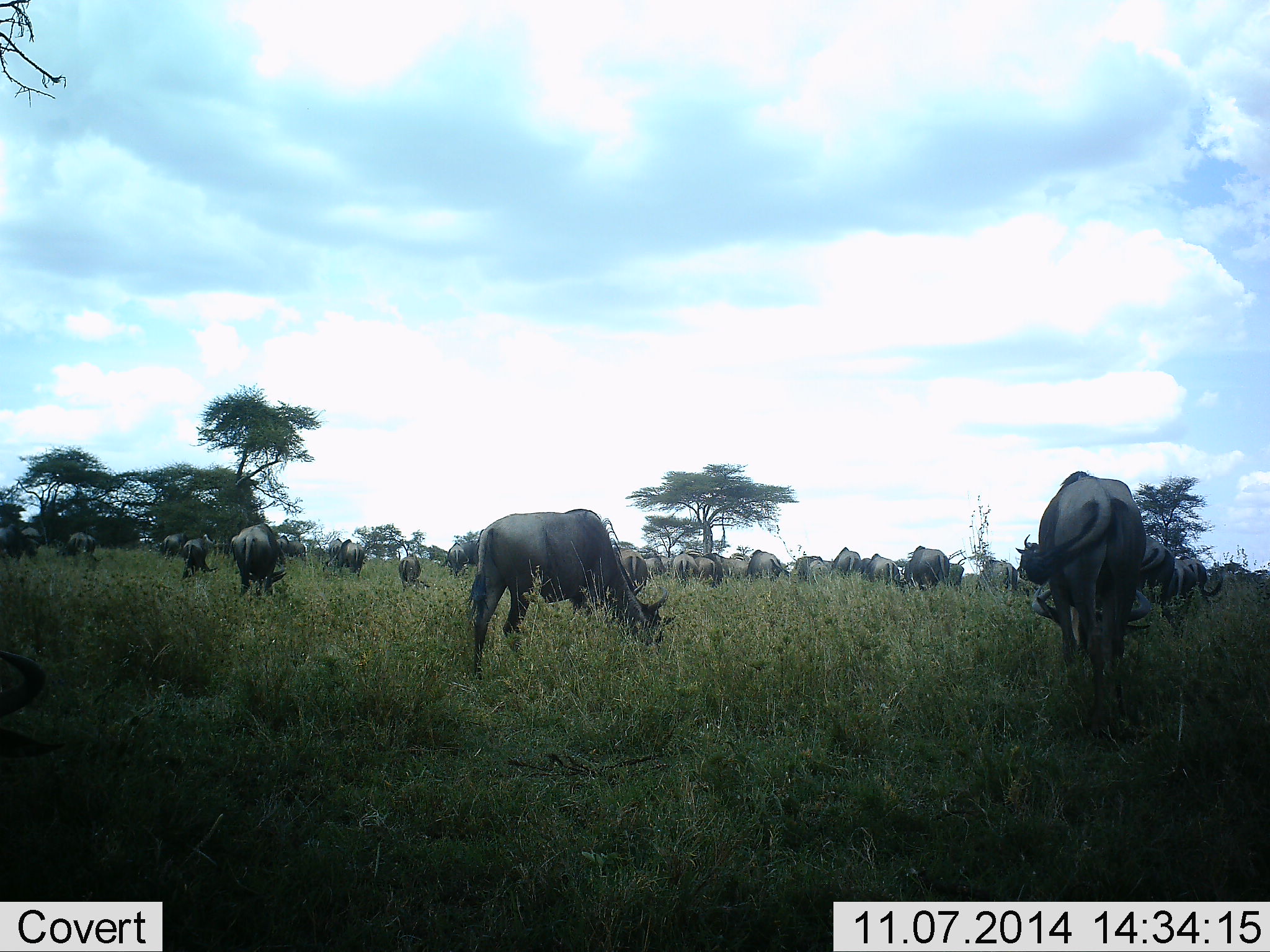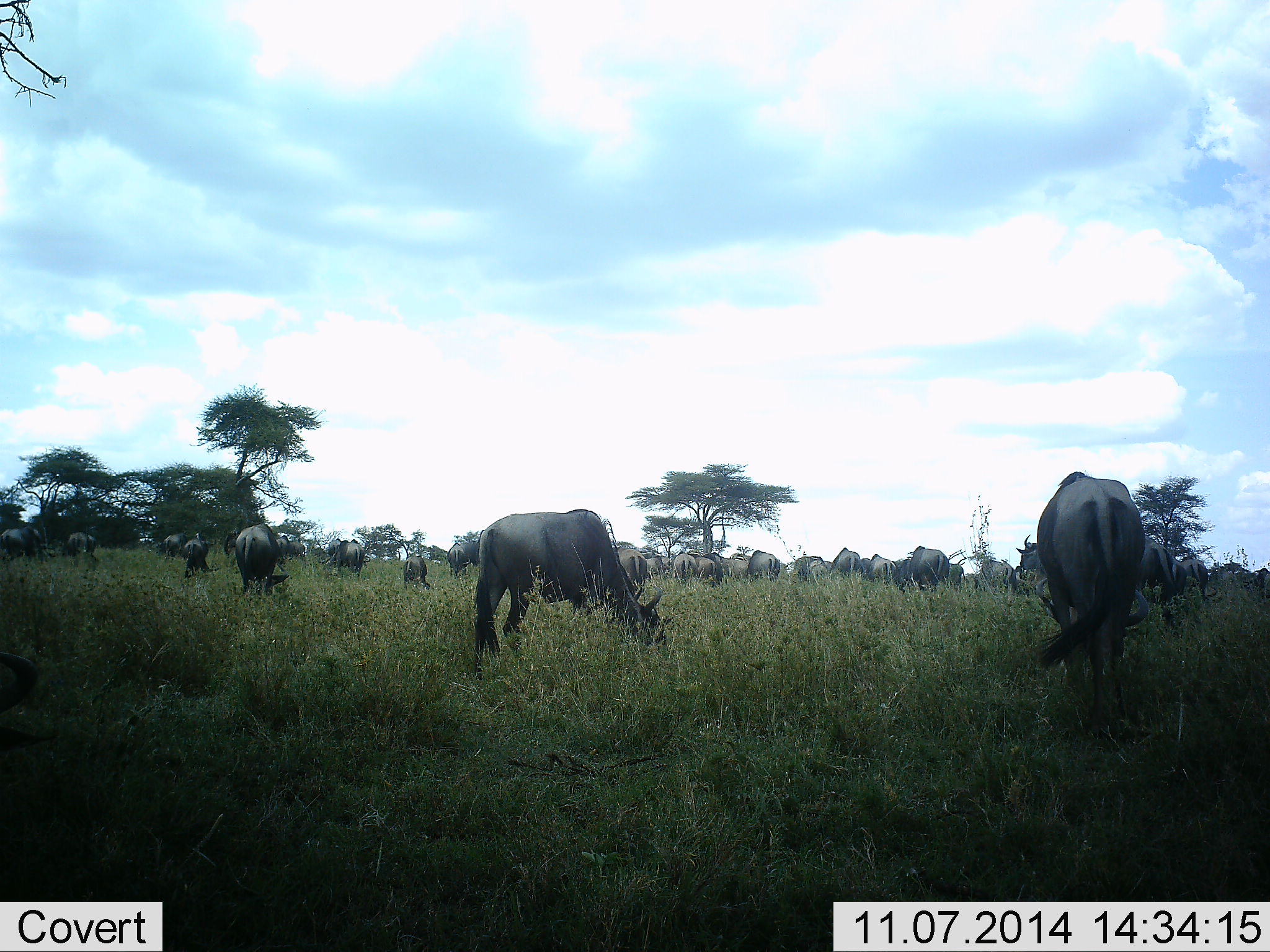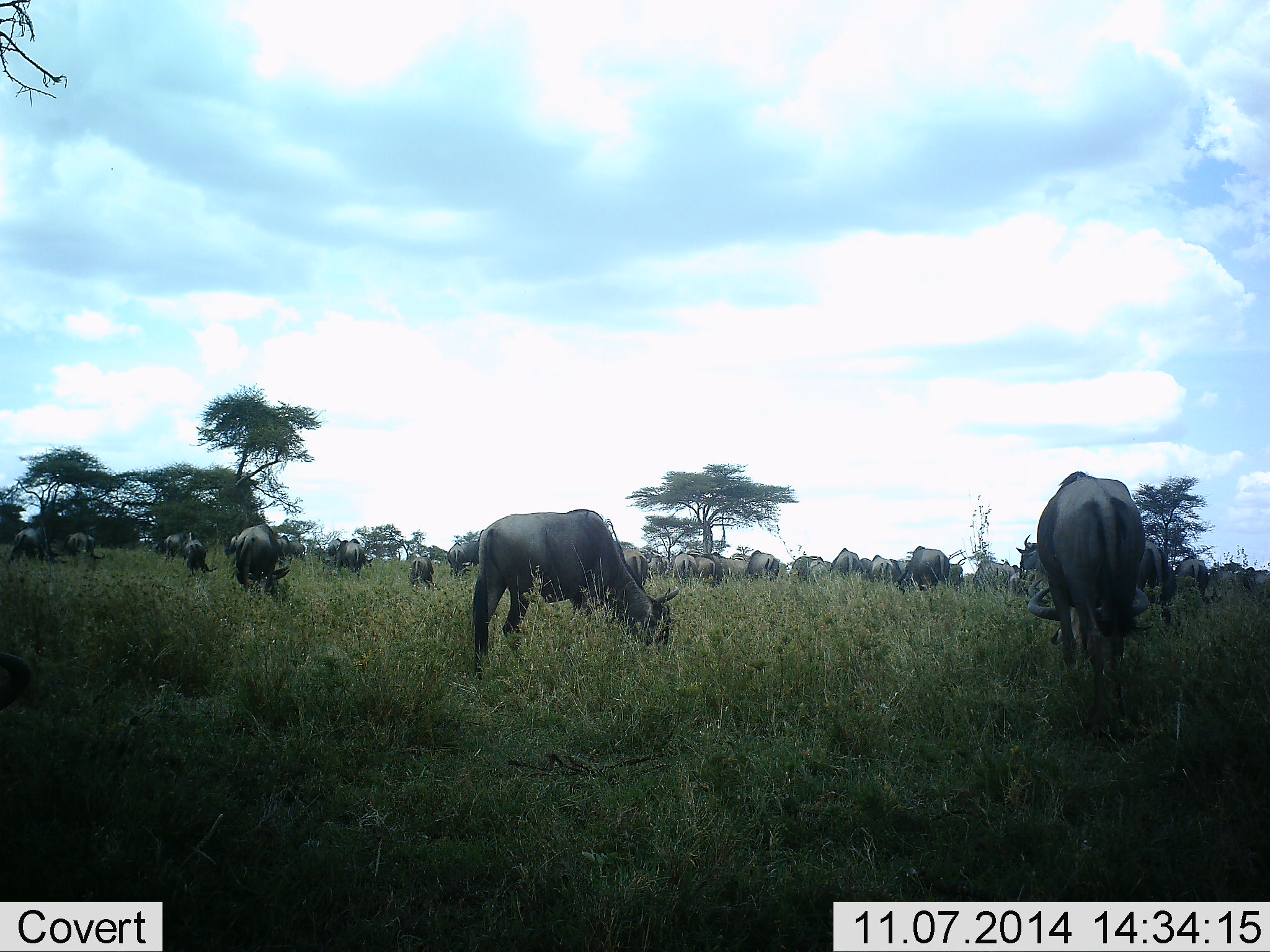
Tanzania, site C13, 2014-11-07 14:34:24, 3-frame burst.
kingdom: Animalia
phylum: Chordata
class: Mammalia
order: Artiodactyla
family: Bovidae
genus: Connochaetes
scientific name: Connochaetes taurinus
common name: blue wildebeest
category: wildebeest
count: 11-50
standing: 40%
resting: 0%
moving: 30%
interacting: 0%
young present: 0%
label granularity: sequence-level